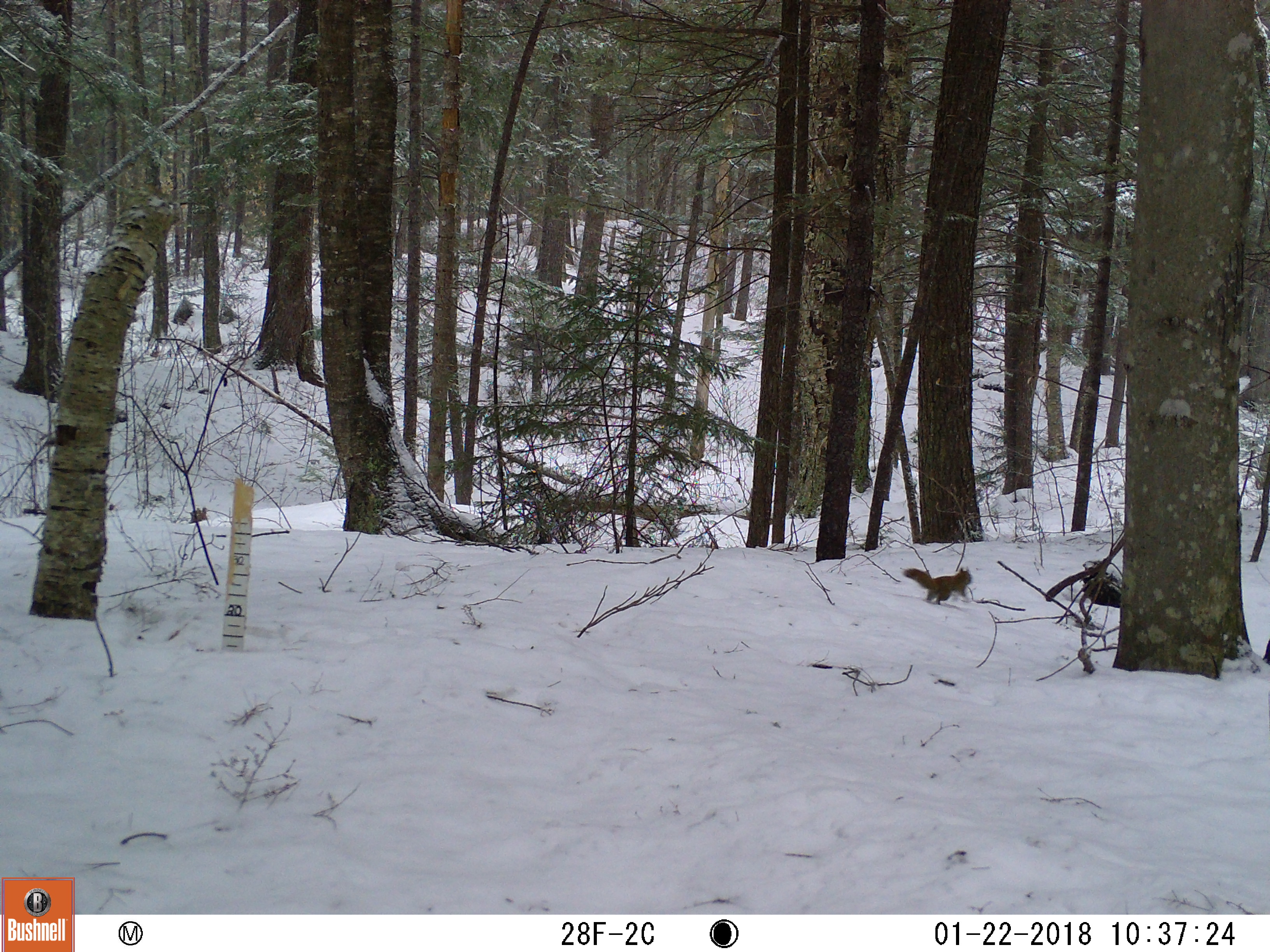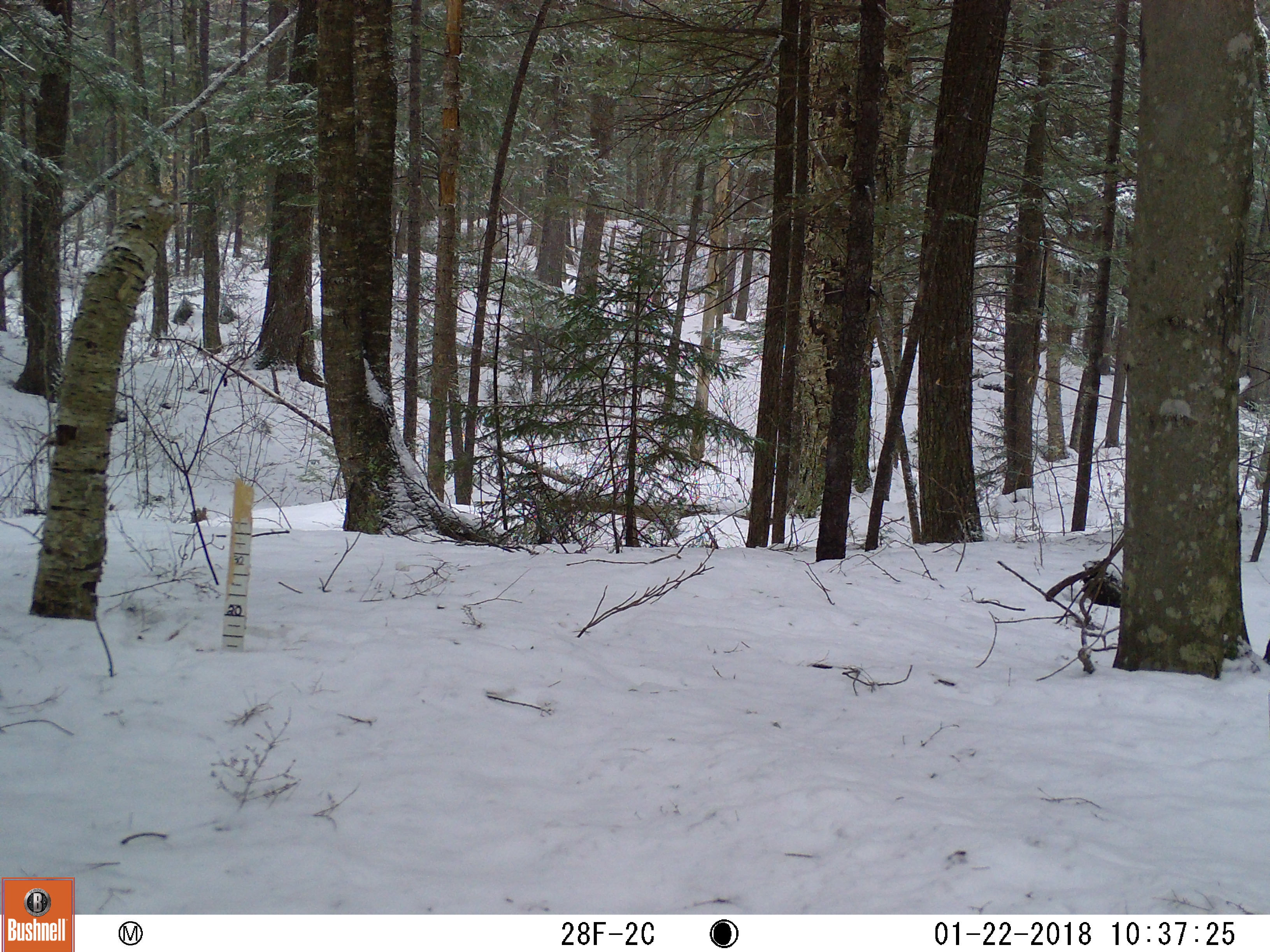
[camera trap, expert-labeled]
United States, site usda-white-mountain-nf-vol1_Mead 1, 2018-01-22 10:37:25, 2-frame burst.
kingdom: Animalia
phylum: Chordata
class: Mammalia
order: Rodentia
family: Sciuridae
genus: Tamiasciurus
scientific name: Tamiasciurus hudsonicus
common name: red squirrel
Red squirrel (Tamiasciurus hudsonicus).